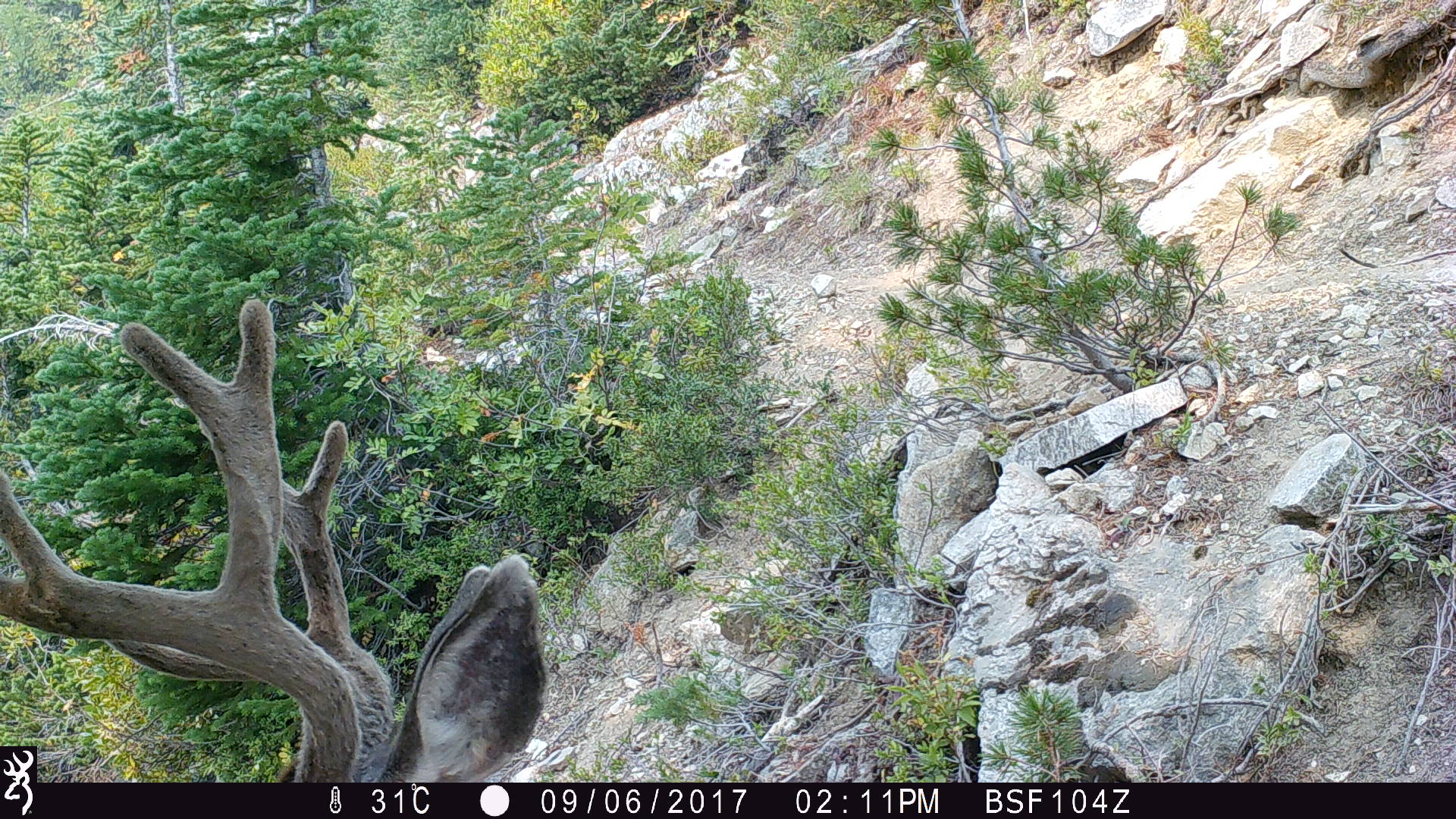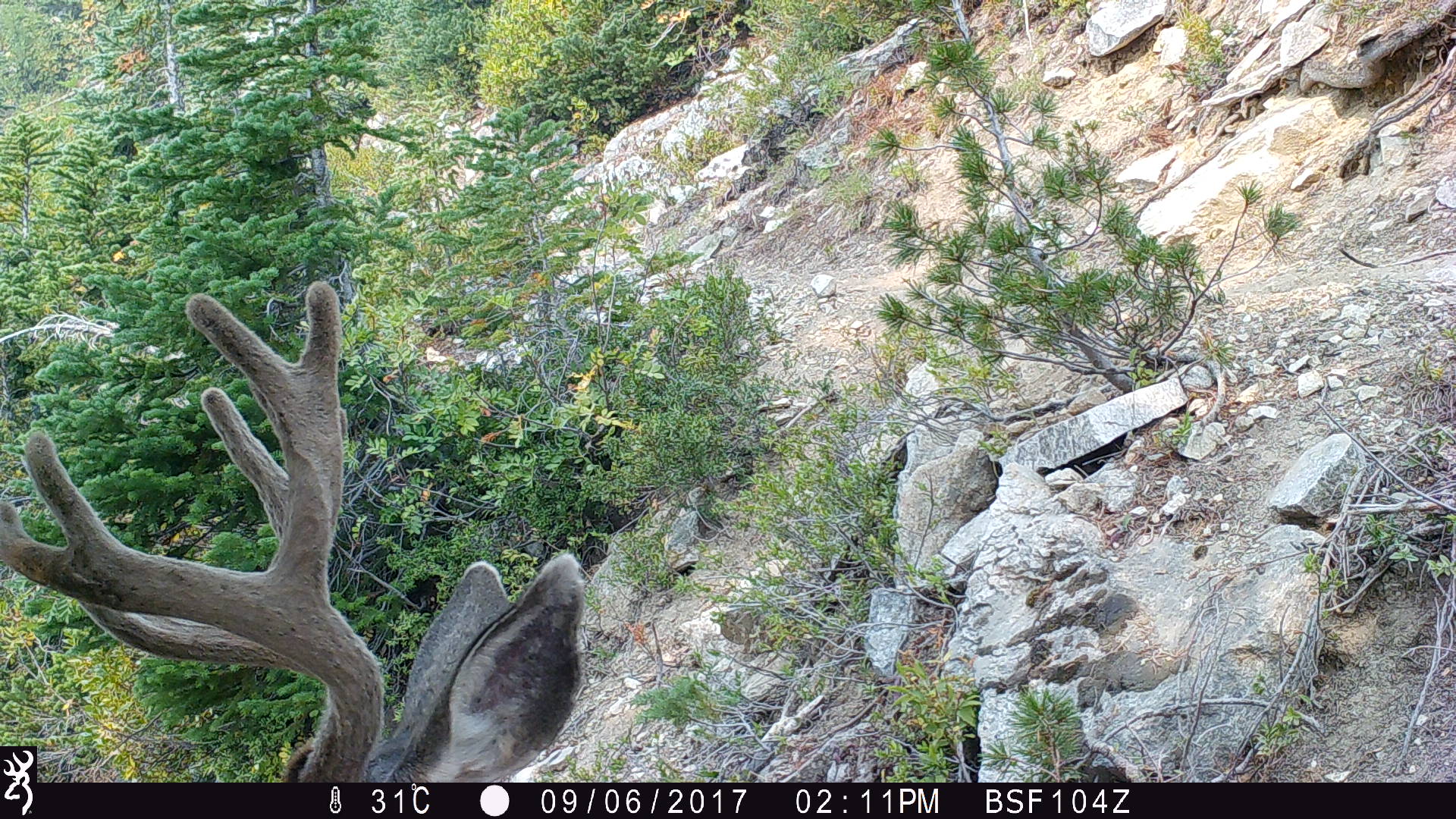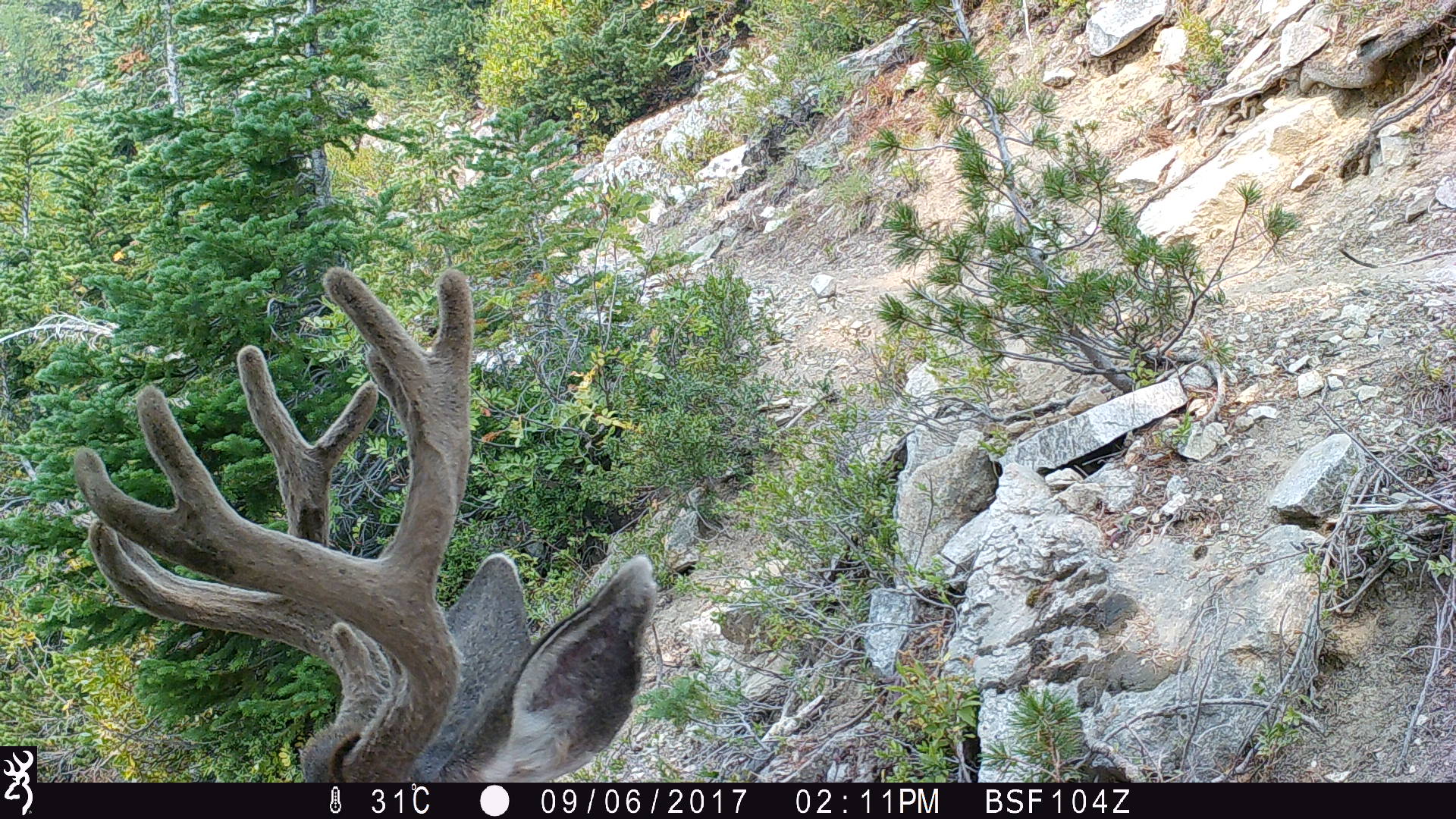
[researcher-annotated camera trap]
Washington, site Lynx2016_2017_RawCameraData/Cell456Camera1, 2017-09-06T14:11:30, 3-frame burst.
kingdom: Animalia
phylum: Chordata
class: Mammalia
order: Artiodactyla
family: Cervidae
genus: Odocoileus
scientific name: Odocoileus hemionus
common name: mule deer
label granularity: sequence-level